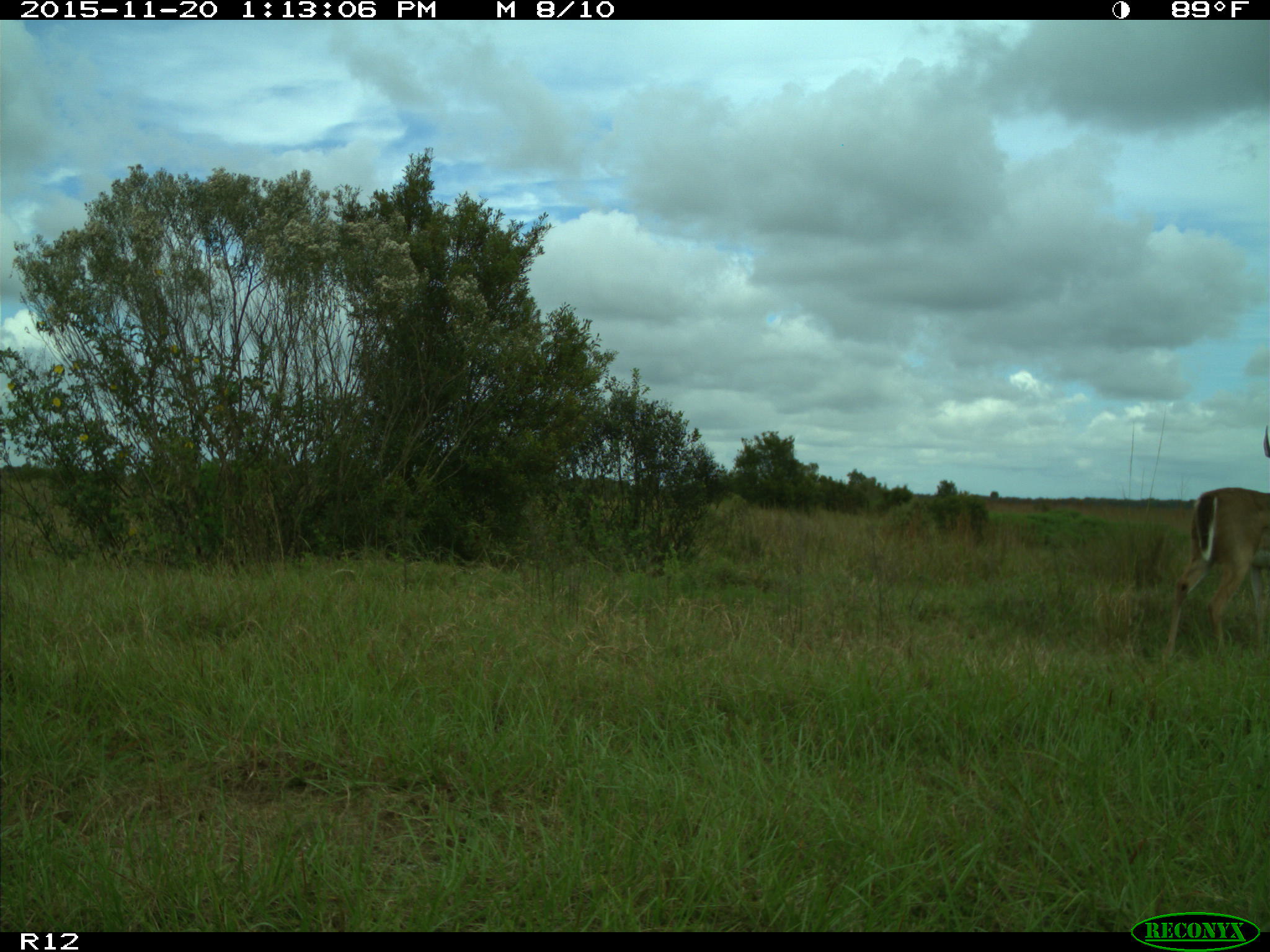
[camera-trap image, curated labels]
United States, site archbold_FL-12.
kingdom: Animalia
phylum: Chordata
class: Mammalia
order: Artiodactyla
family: Cervidae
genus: Odocoileus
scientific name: Odocoileus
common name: deer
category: unidentified deer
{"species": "unidentified deer (deer) (Odocoileus)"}